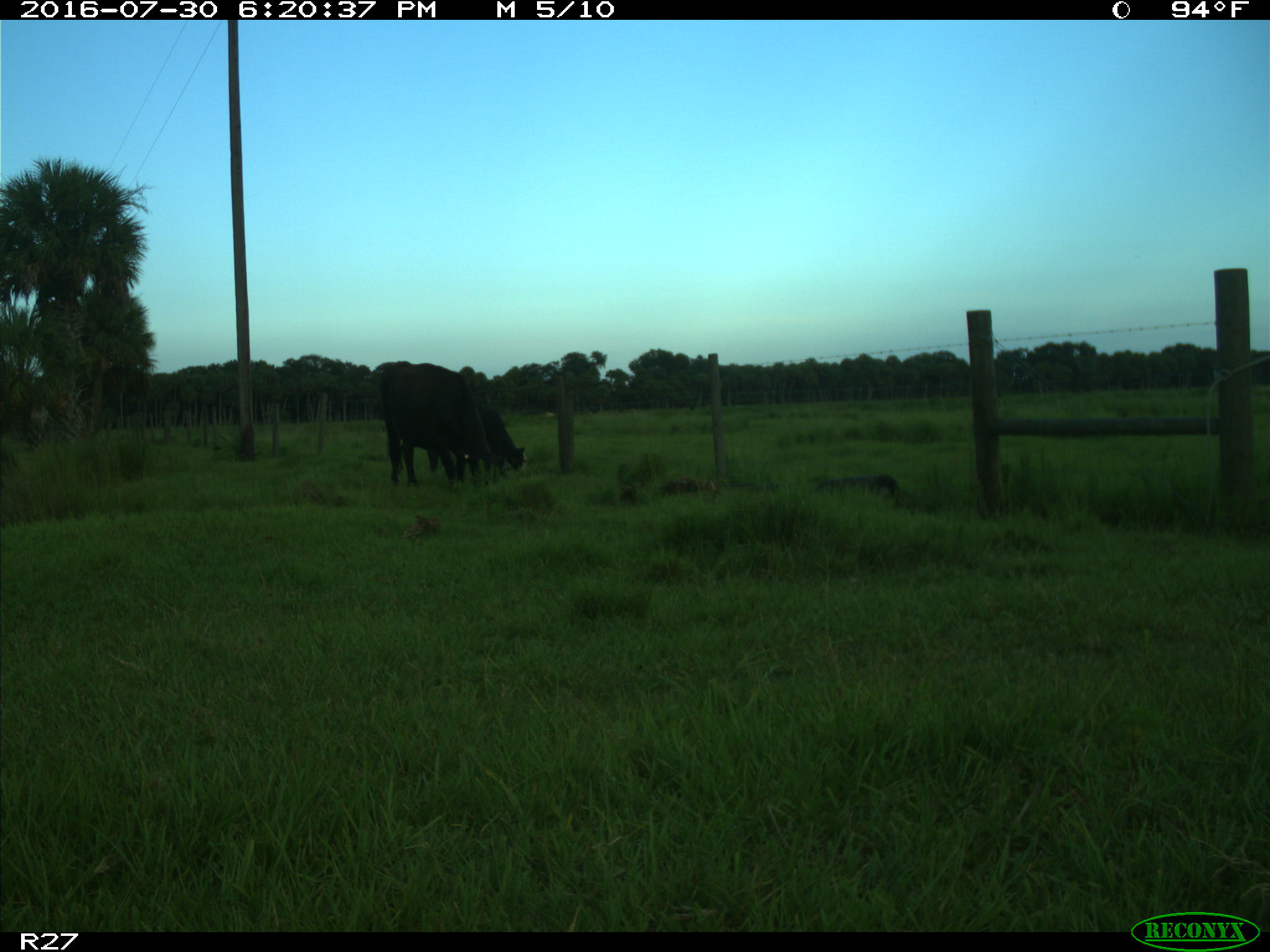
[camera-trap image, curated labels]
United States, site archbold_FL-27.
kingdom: Animalia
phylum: Chordata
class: Mammalia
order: Artiodactyla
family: Bovidae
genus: Bos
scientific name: Bos taurus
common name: domestic cow